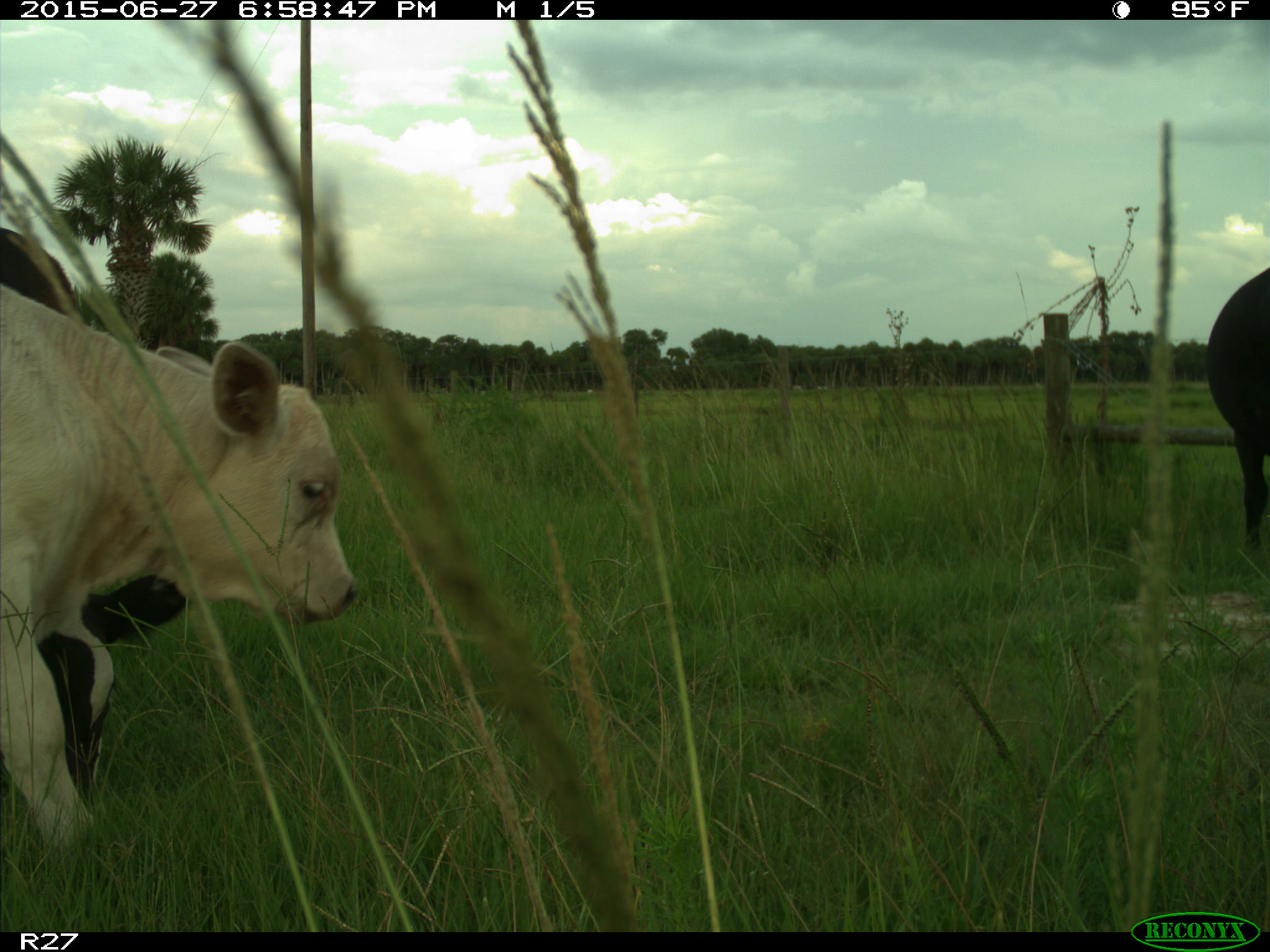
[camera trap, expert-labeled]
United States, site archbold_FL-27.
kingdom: Animalia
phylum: Chordata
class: Mammalia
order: Artiodactyla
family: Bovidae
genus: Bos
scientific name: Bos taurus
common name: domestic cow